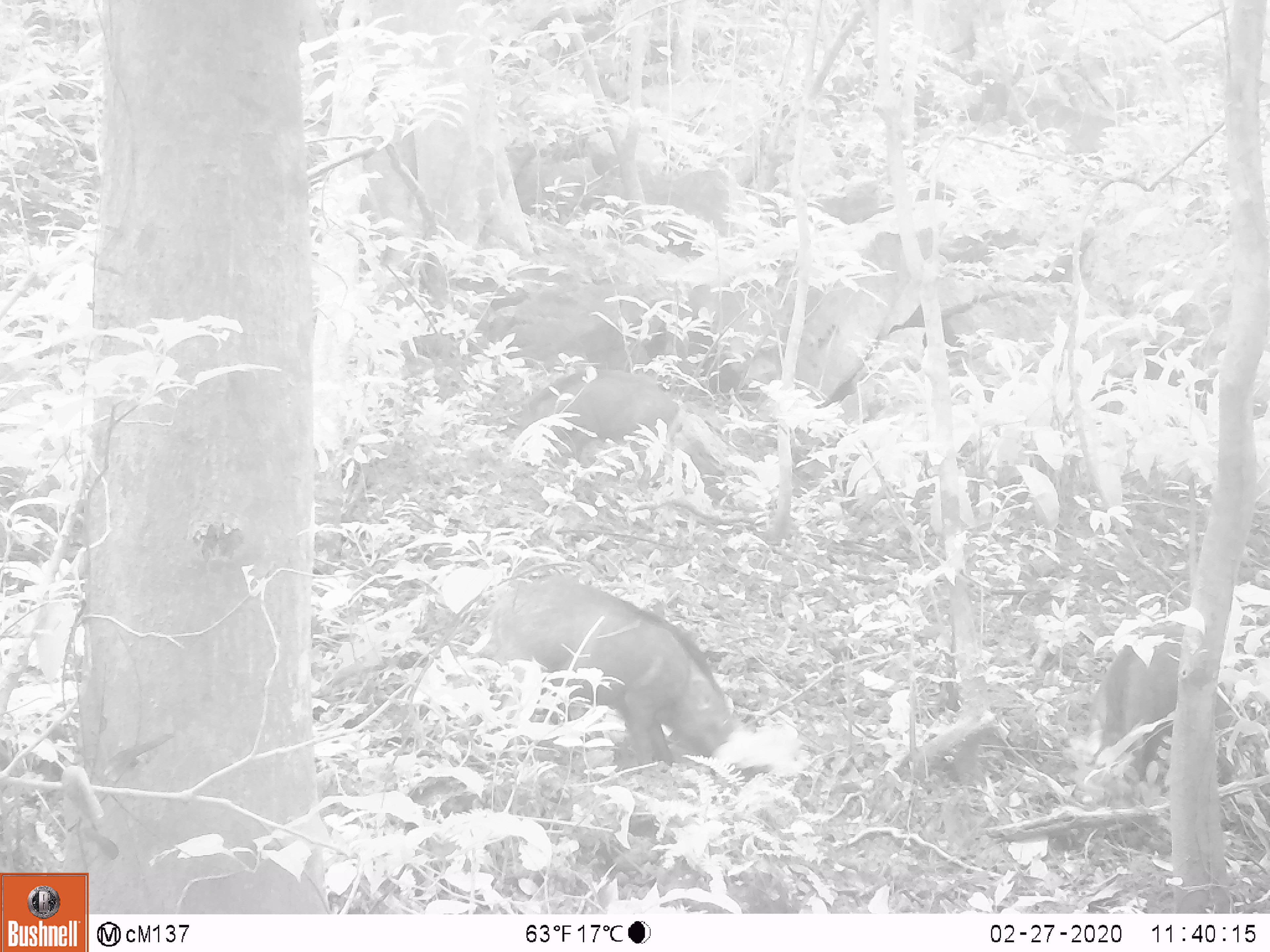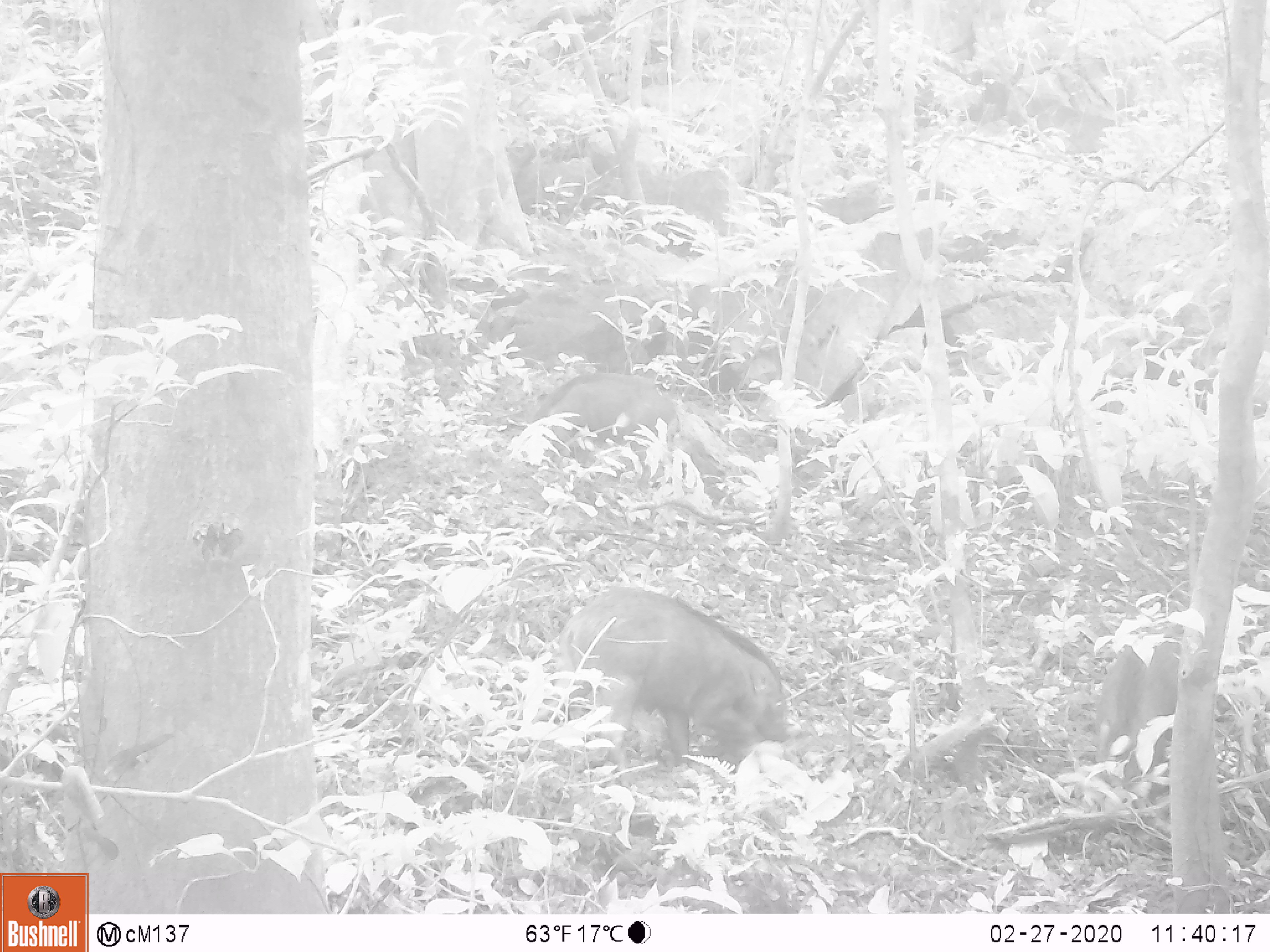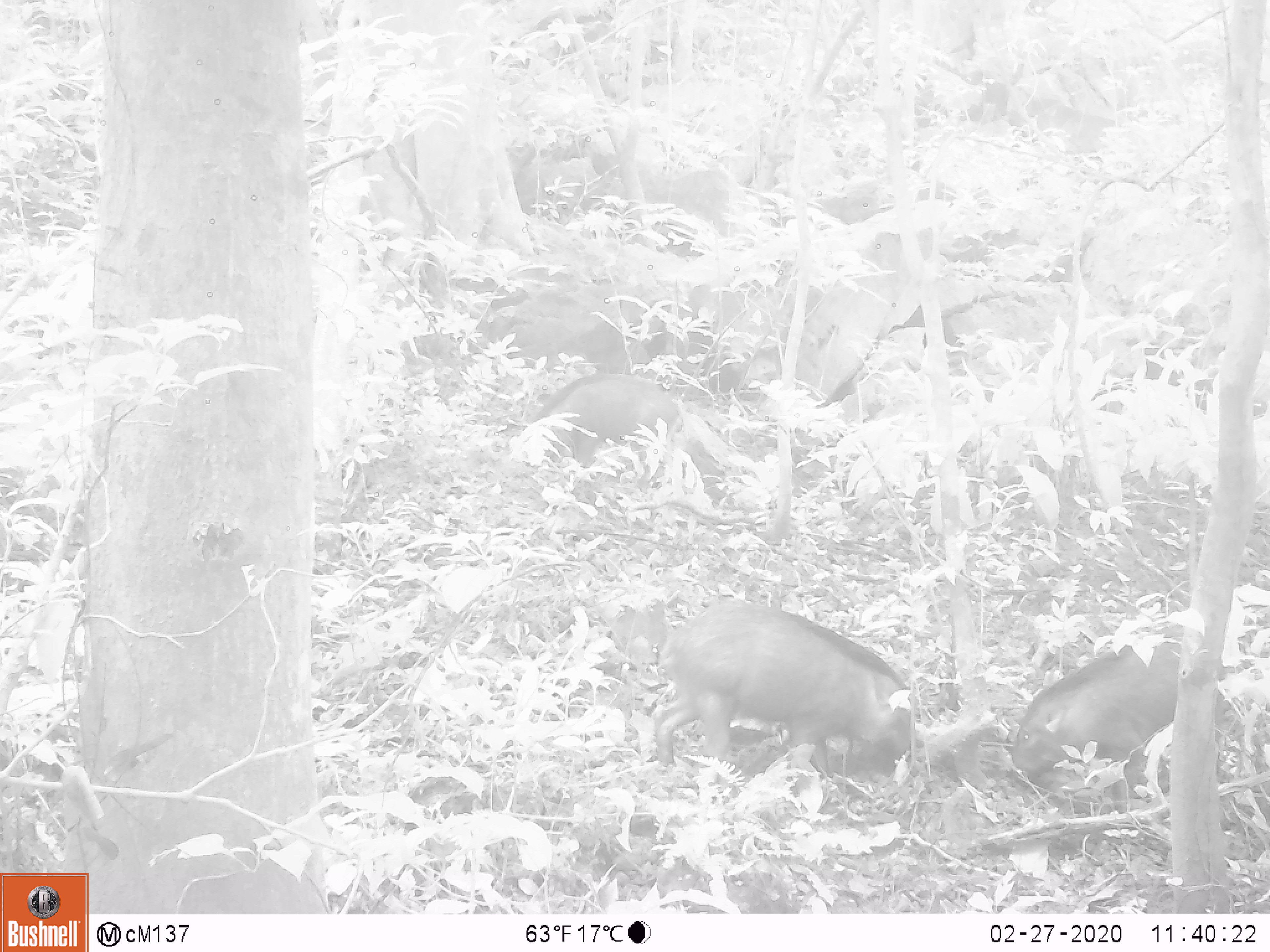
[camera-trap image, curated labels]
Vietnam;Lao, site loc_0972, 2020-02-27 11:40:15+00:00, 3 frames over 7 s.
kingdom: Animalia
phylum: Chordata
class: Mammalia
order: Artiodactyla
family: Suidae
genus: Sus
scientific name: Sus scrofa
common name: eurasian wild pig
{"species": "eurasian wild pig (Sus scrofa)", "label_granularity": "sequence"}